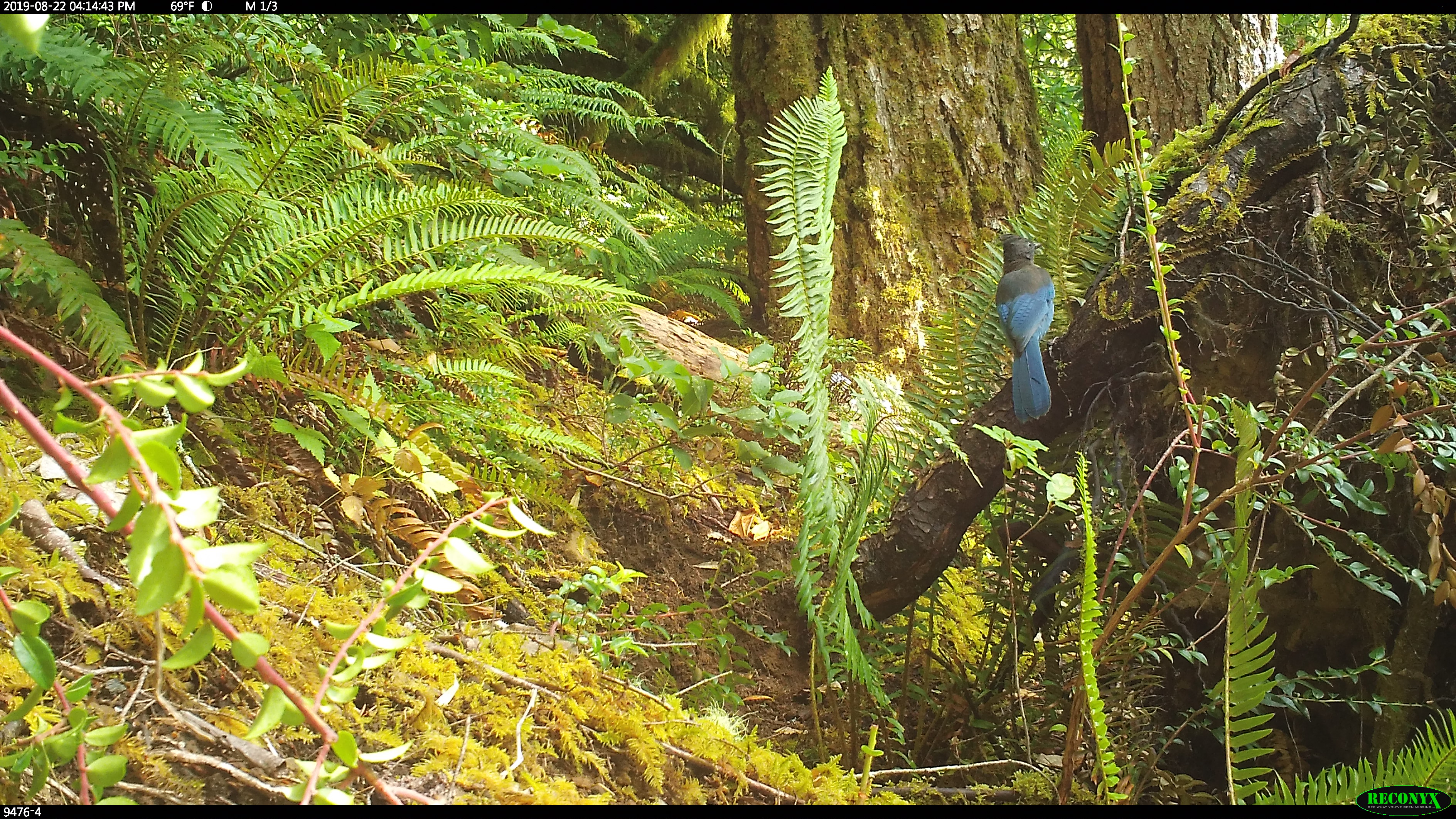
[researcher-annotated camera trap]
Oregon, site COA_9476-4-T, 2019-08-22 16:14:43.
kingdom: Animalia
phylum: Chordata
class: Aves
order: Passeriformes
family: Corvidae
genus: Cyanocitta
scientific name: Cyanocitta stelleri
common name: steller's jay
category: stellers jay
Stellers jay (steller's jay) (Cyanocitta stelleri).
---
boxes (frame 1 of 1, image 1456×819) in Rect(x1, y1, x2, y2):
stellers jay: Rect(992, 229, 1061, 426)